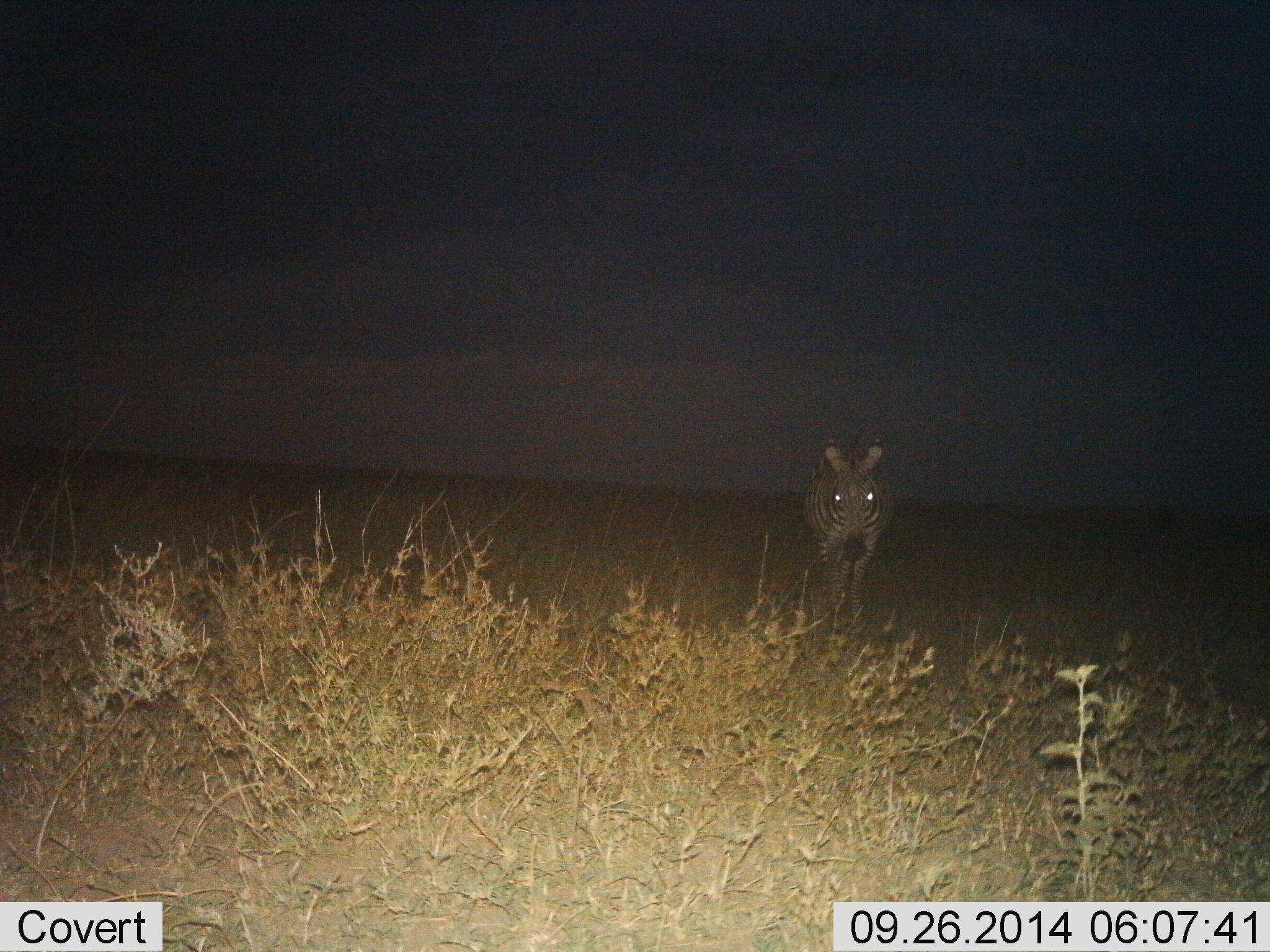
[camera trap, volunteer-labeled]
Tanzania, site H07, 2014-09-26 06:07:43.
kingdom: Animalia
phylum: Chordata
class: Mammalia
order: Perissodactyla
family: Equidae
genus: Equus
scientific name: Equus quagga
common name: plains zebra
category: zebra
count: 1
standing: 80%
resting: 0%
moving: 20%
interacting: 0%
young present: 0%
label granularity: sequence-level